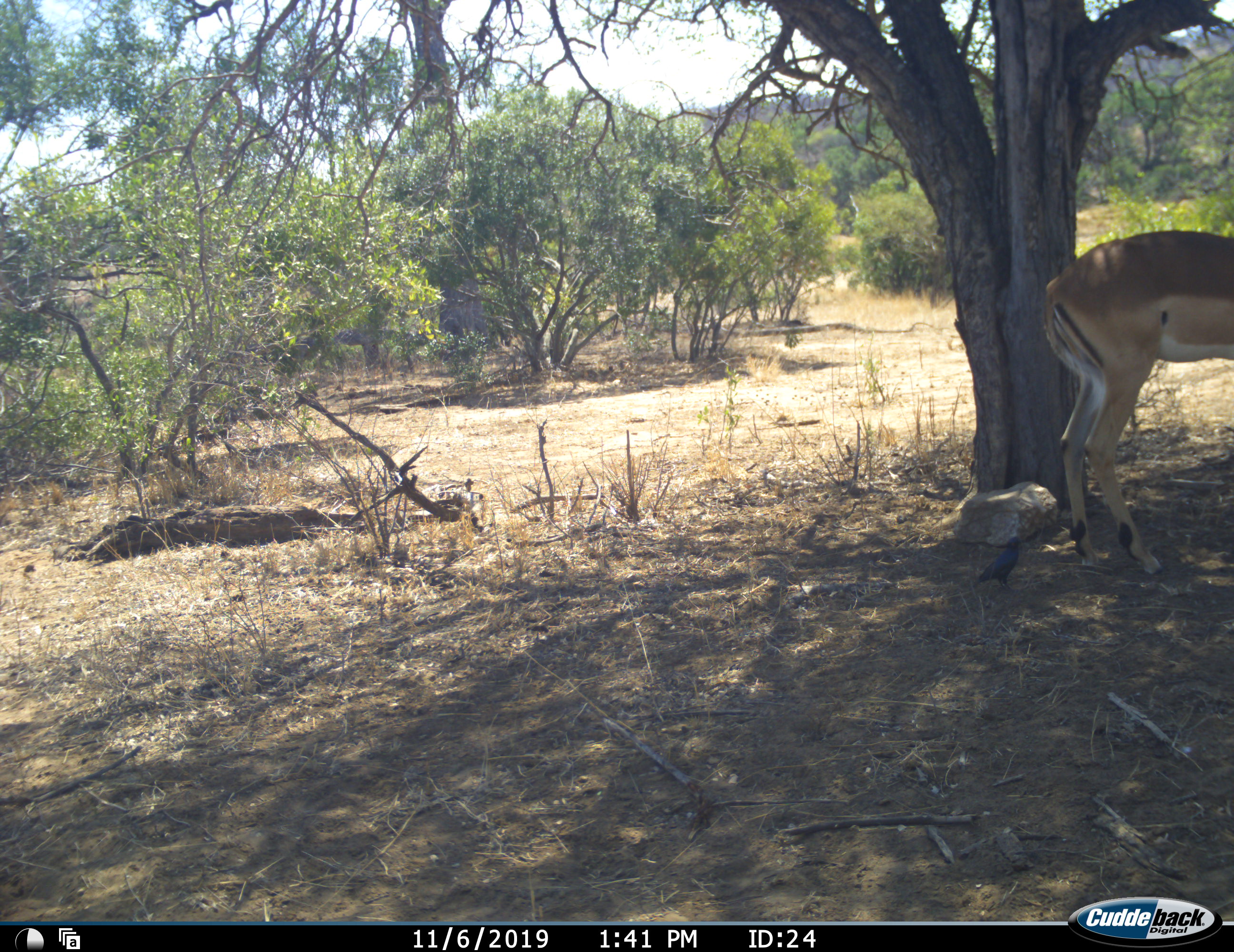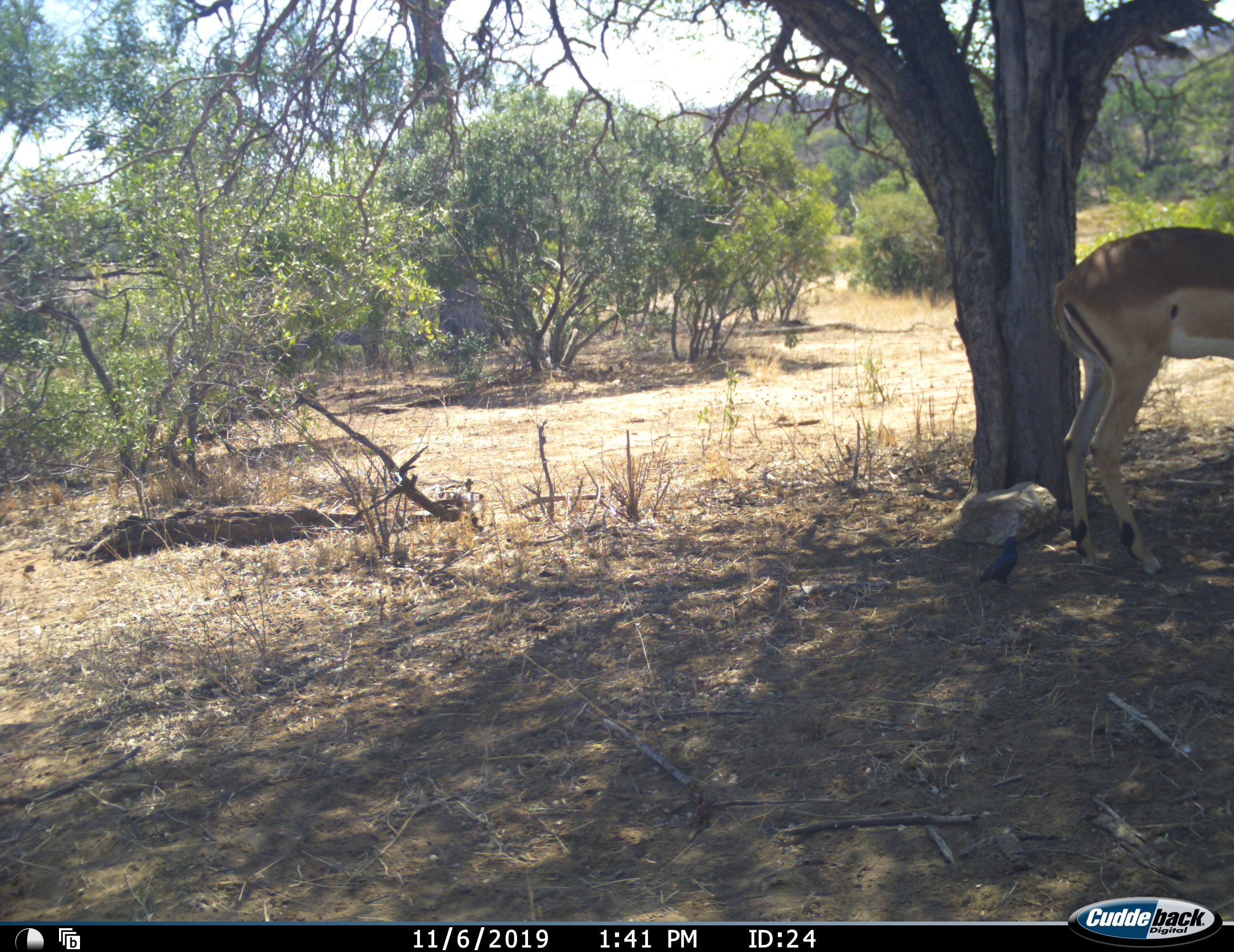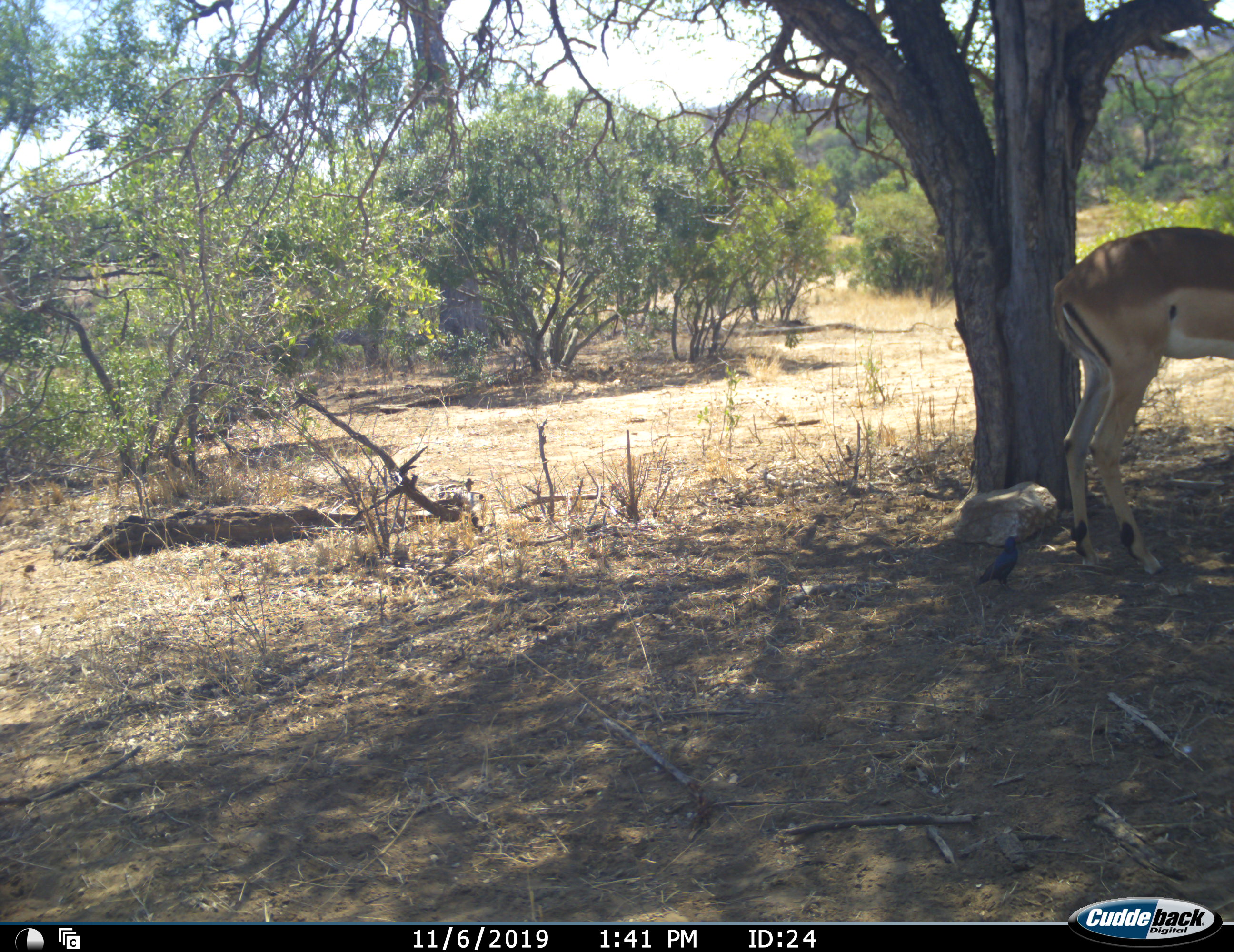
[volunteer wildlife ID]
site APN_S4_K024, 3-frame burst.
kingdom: Animalia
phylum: Chordata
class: Mammalia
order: Artiodactyla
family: Bovidae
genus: Aepyceros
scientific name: Aepyceros melampus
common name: impala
Impala (Aepyceros melampus), count 1. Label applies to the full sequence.